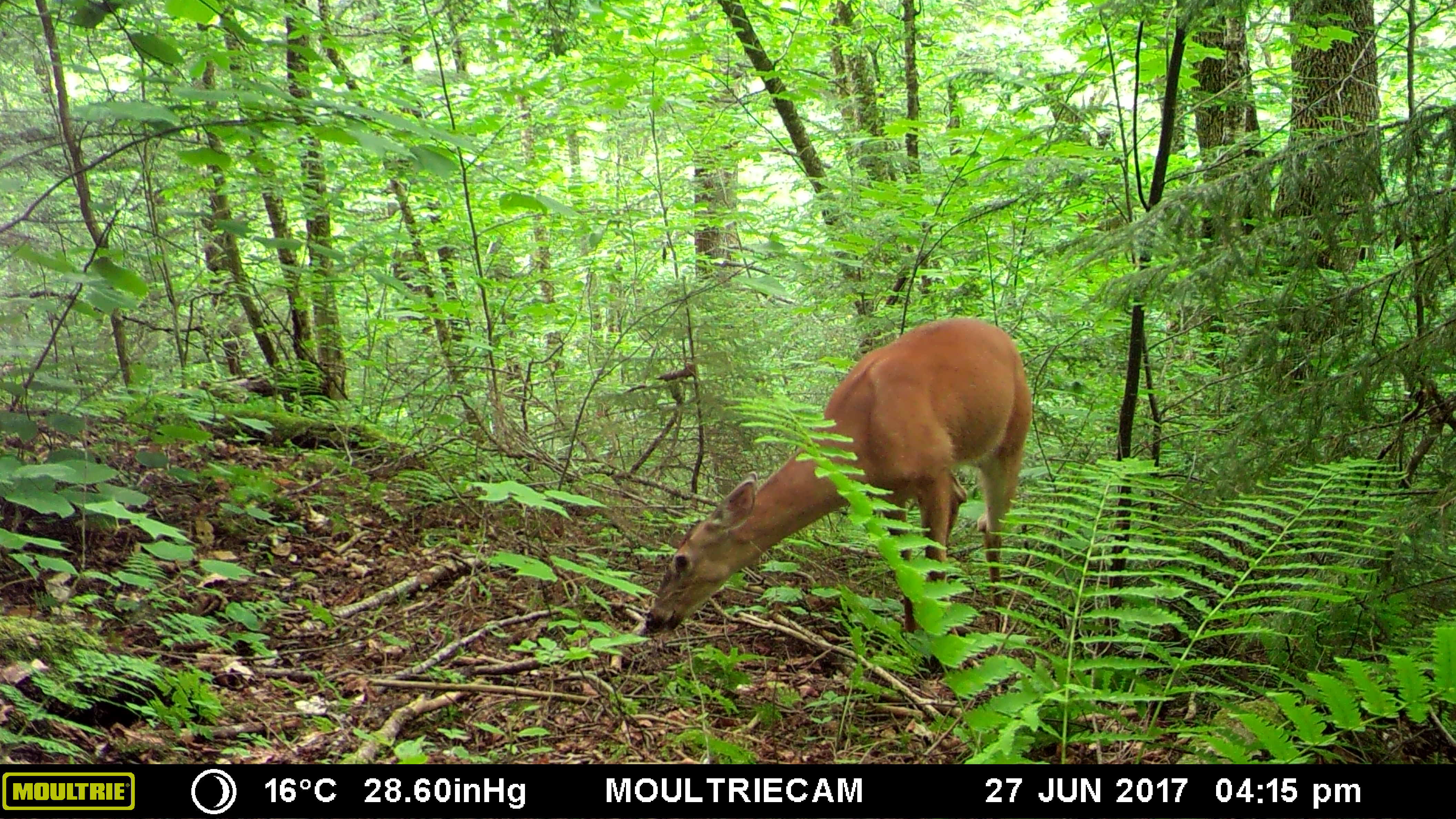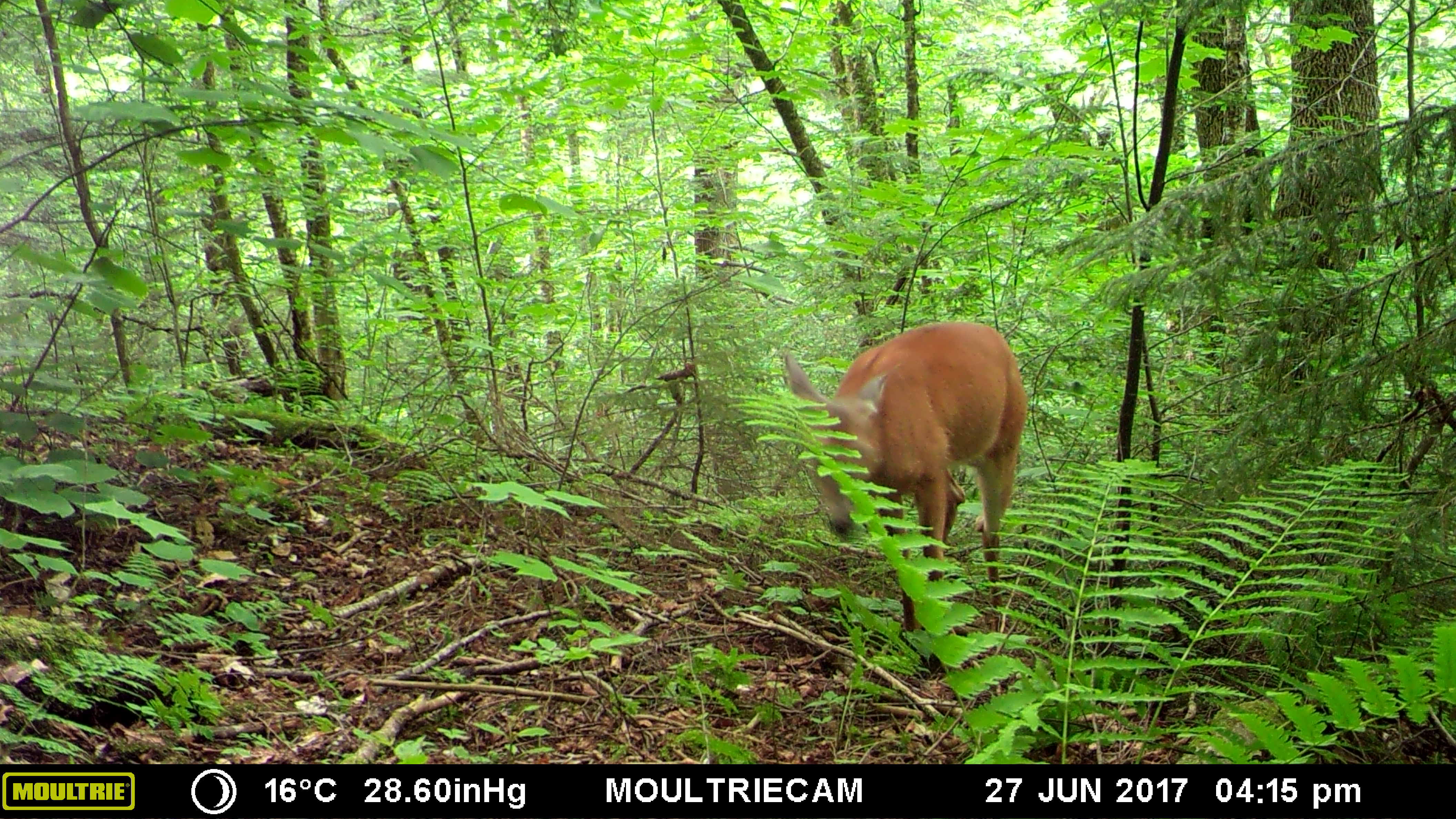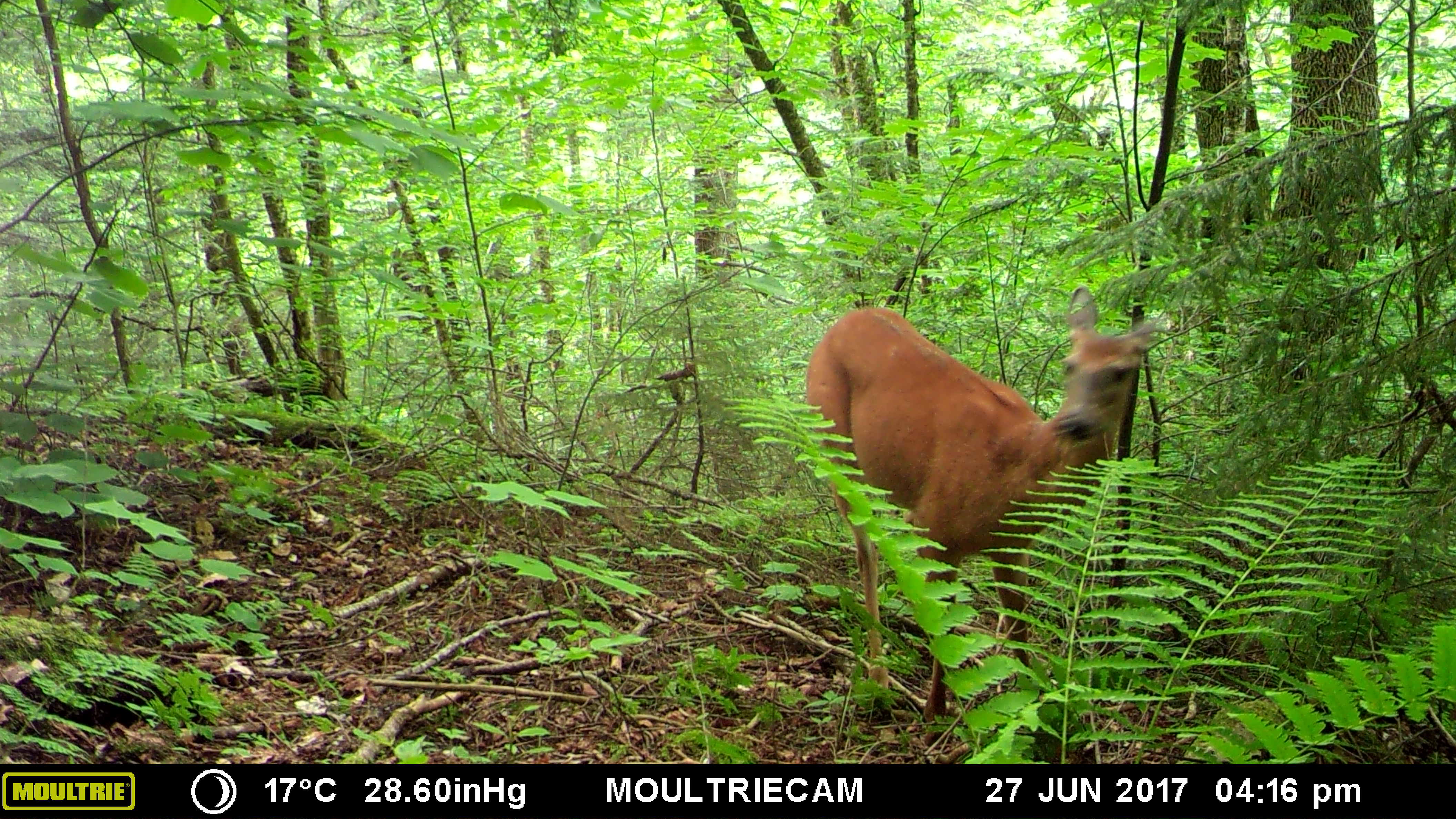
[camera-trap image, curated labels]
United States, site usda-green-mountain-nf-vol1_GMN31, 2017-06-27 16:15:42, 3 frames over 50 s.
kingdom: Animalia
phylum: Chordata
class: Mammalia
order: Artiodactyla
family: Cervidae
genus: Odocoileus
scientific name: Odocoileus virginianus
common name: white-tailed deer